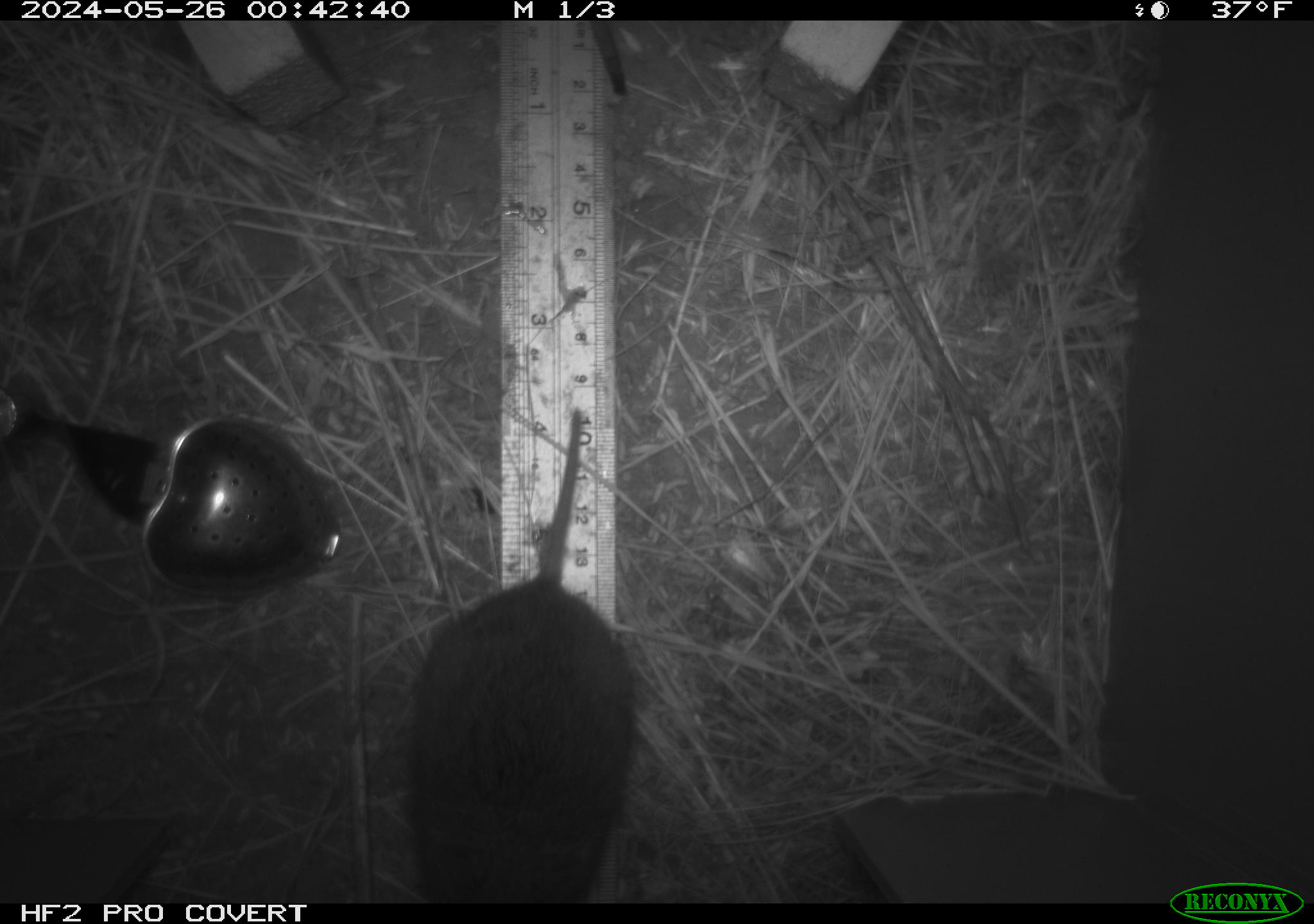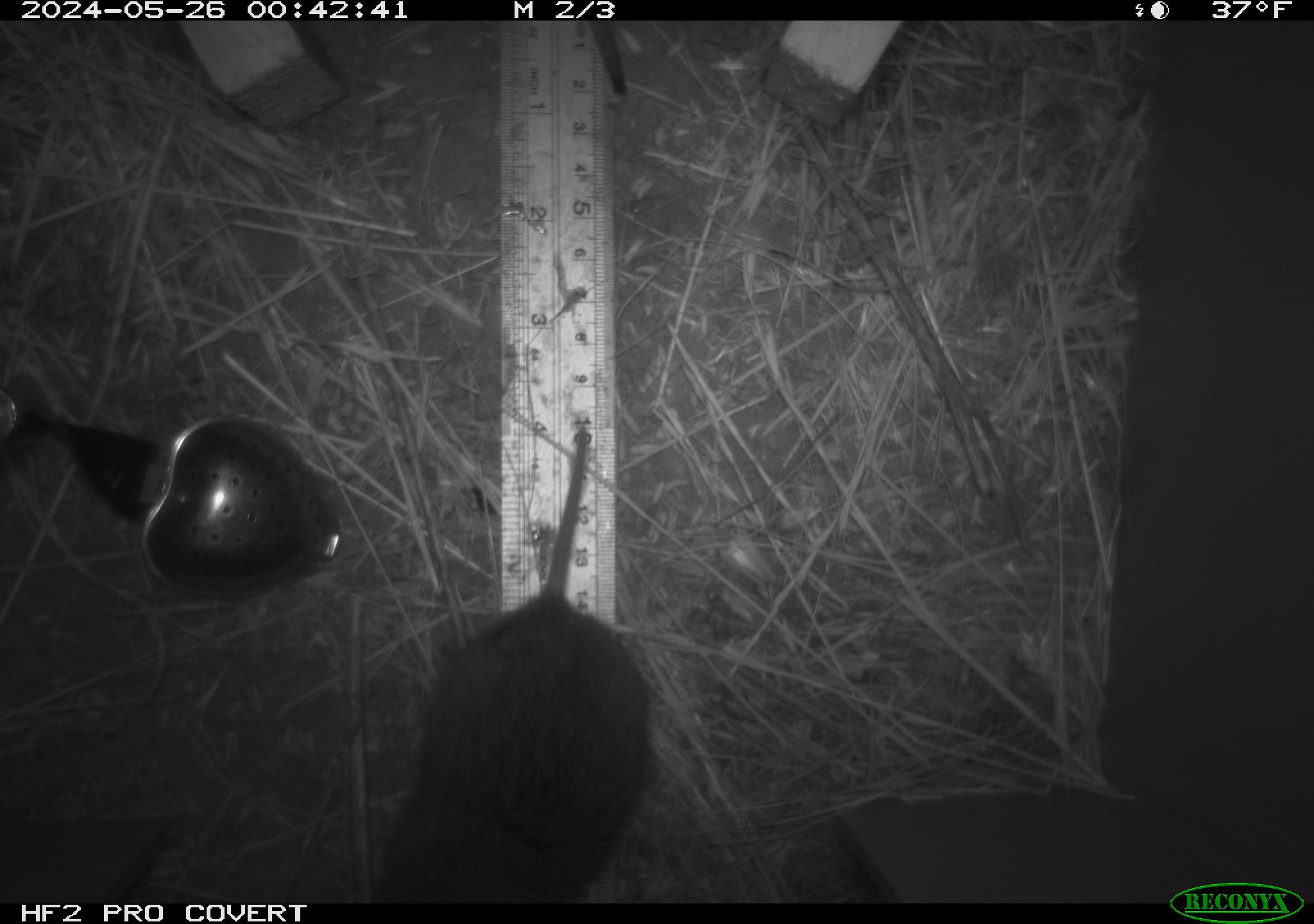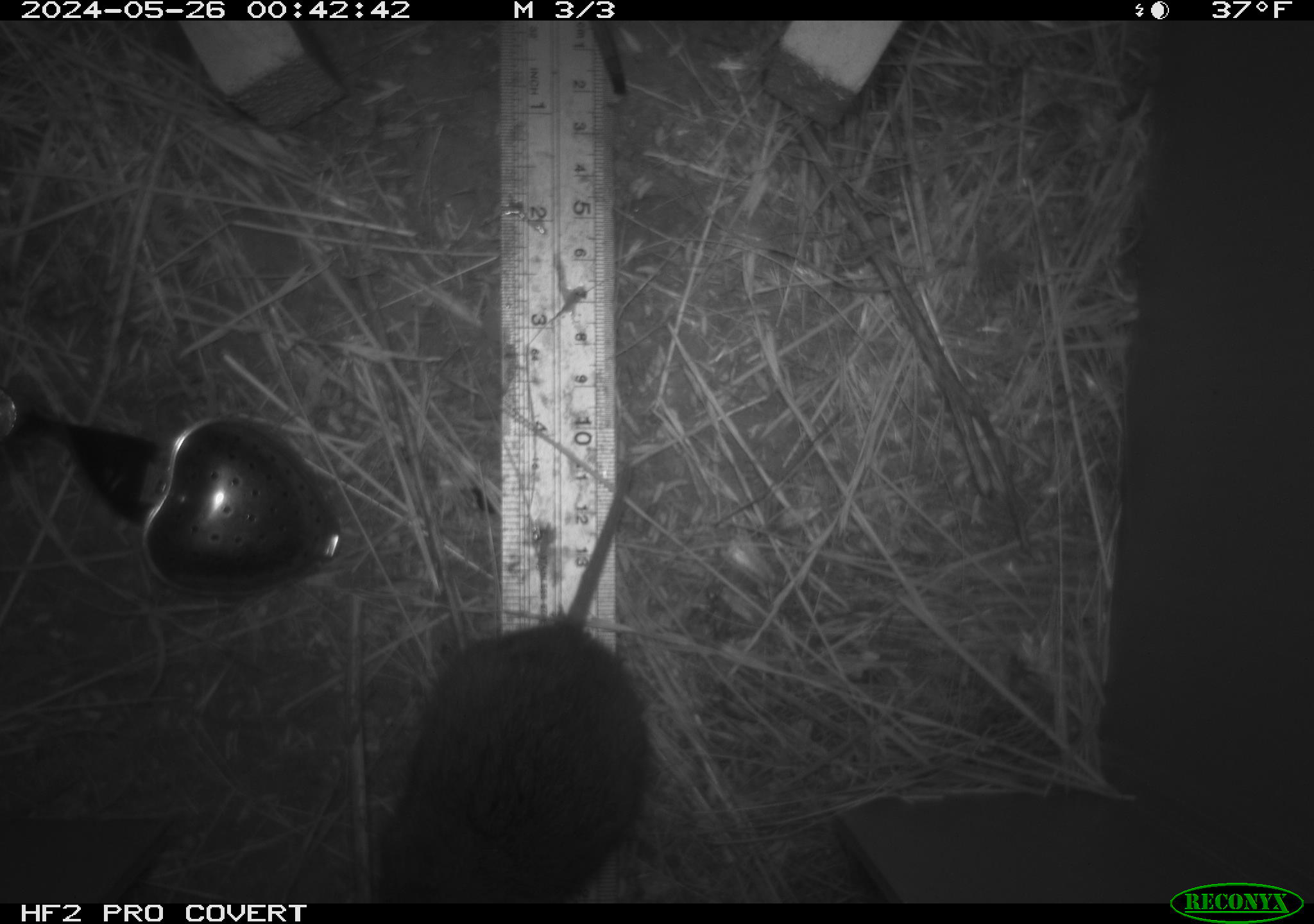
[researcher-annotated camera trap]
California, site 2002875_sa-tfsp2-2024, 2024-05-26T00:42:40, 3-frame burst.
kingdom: Animalia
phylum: Chordata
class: Mammalia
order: Rodentia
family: Cricetidae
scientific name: Arvicolinae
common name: voles, lemmings, and muskrats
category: arvicolinae subfamily